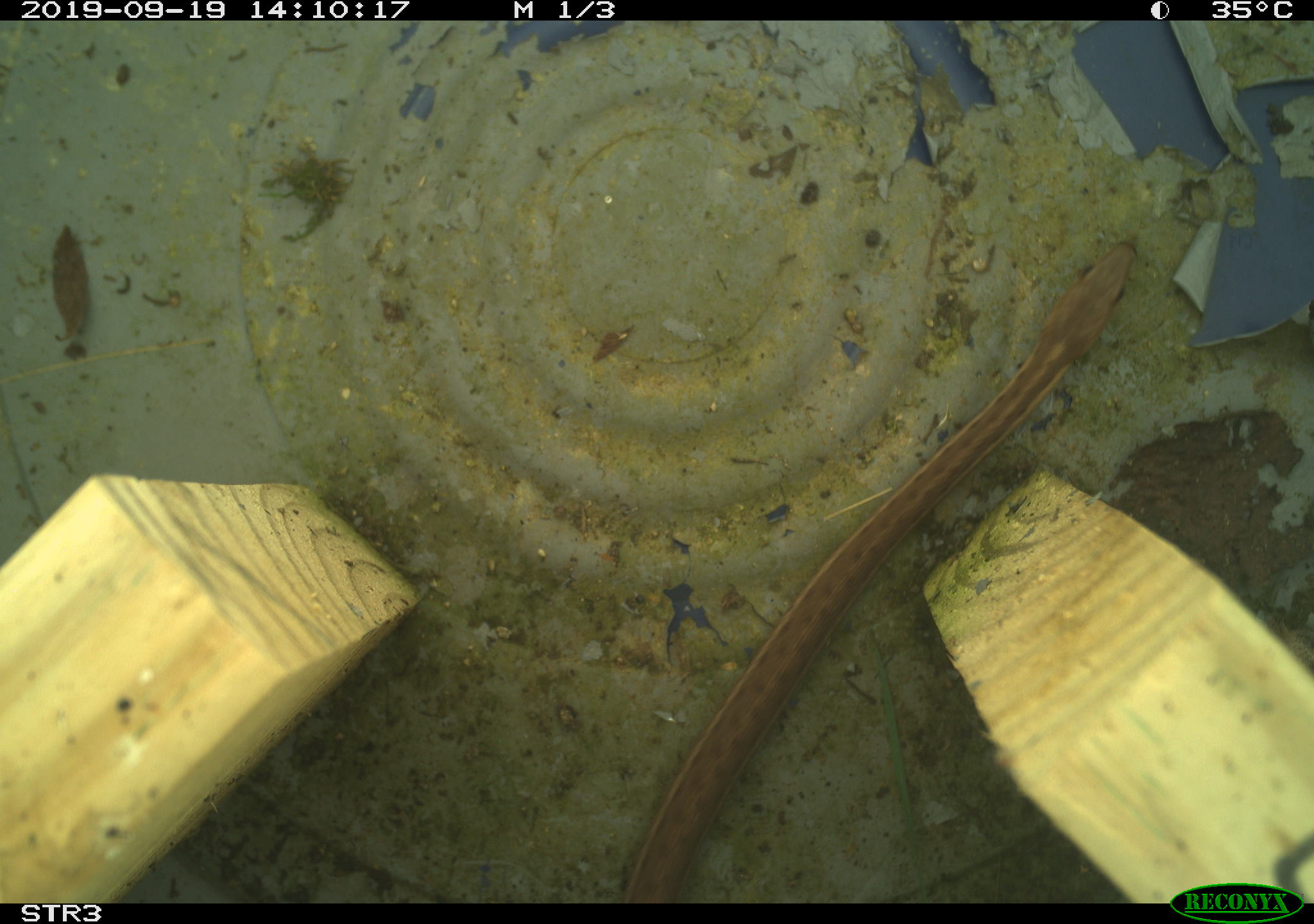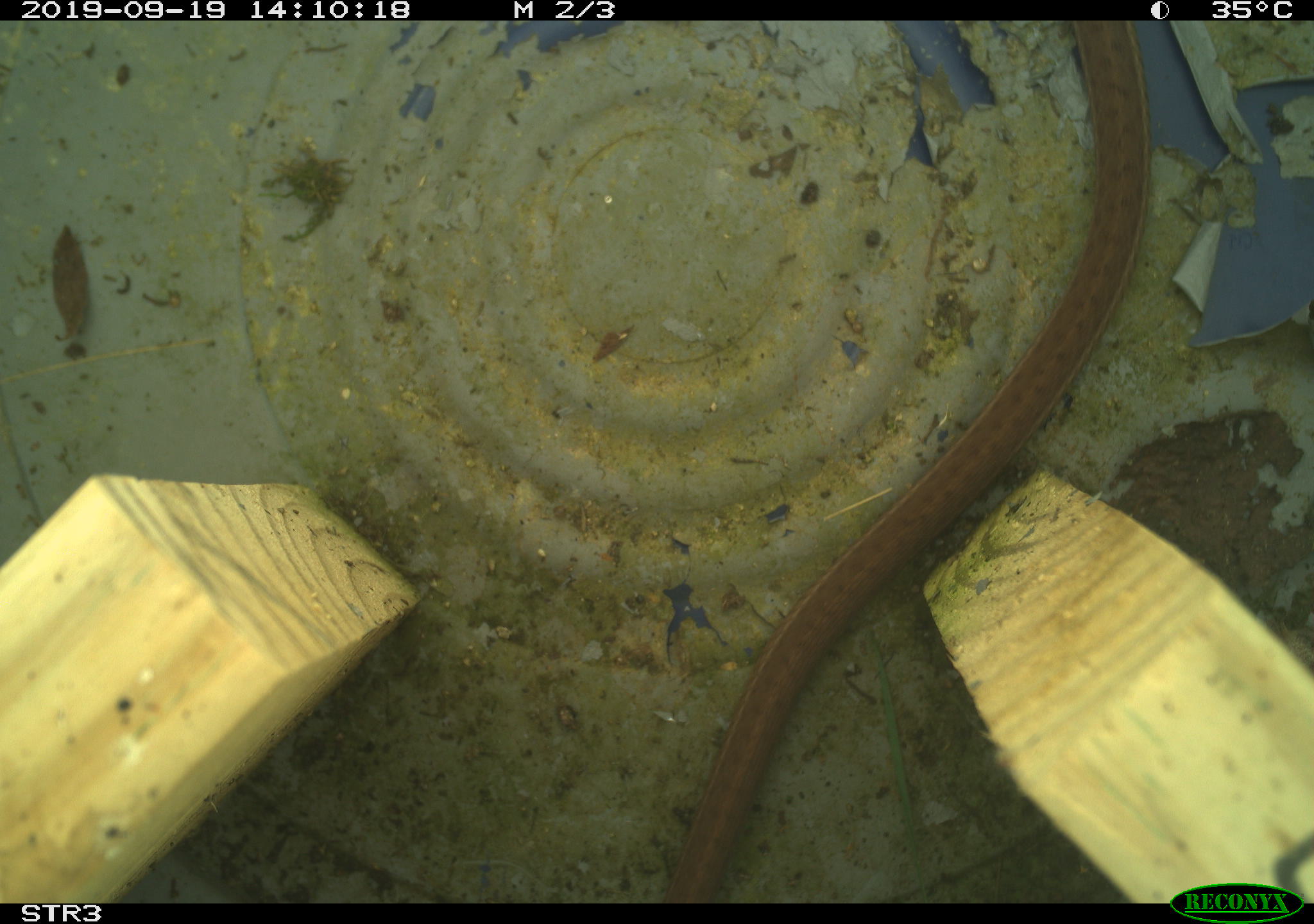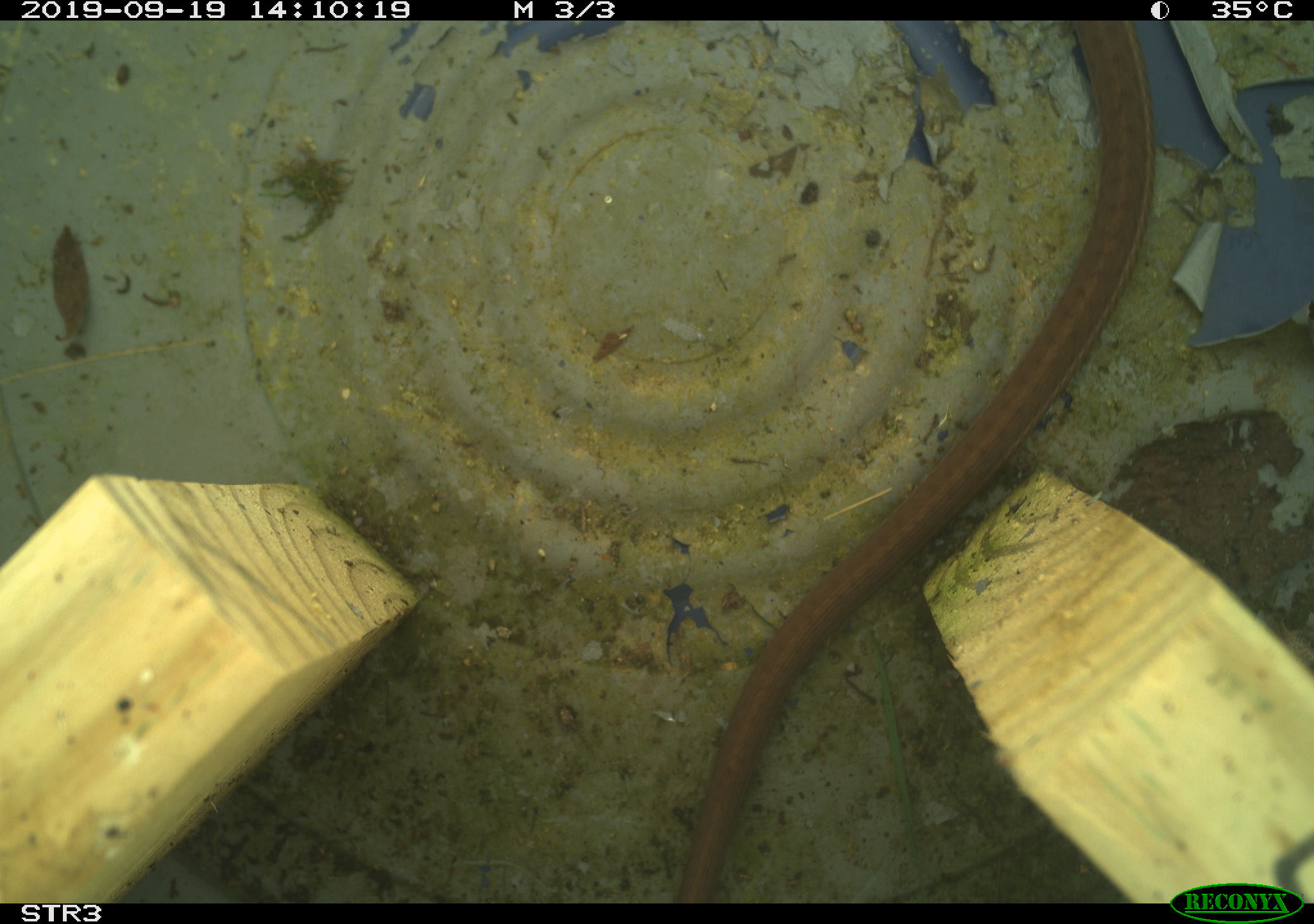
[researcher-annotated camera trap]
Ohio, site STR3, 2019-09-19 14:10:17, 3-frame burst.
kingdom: Animalia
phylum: Chordata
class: Reptilia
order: Squamata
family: Colubridae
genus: Thamnophis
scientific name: Thamnophis sirtalis sirtalis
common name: eastern gartersnake